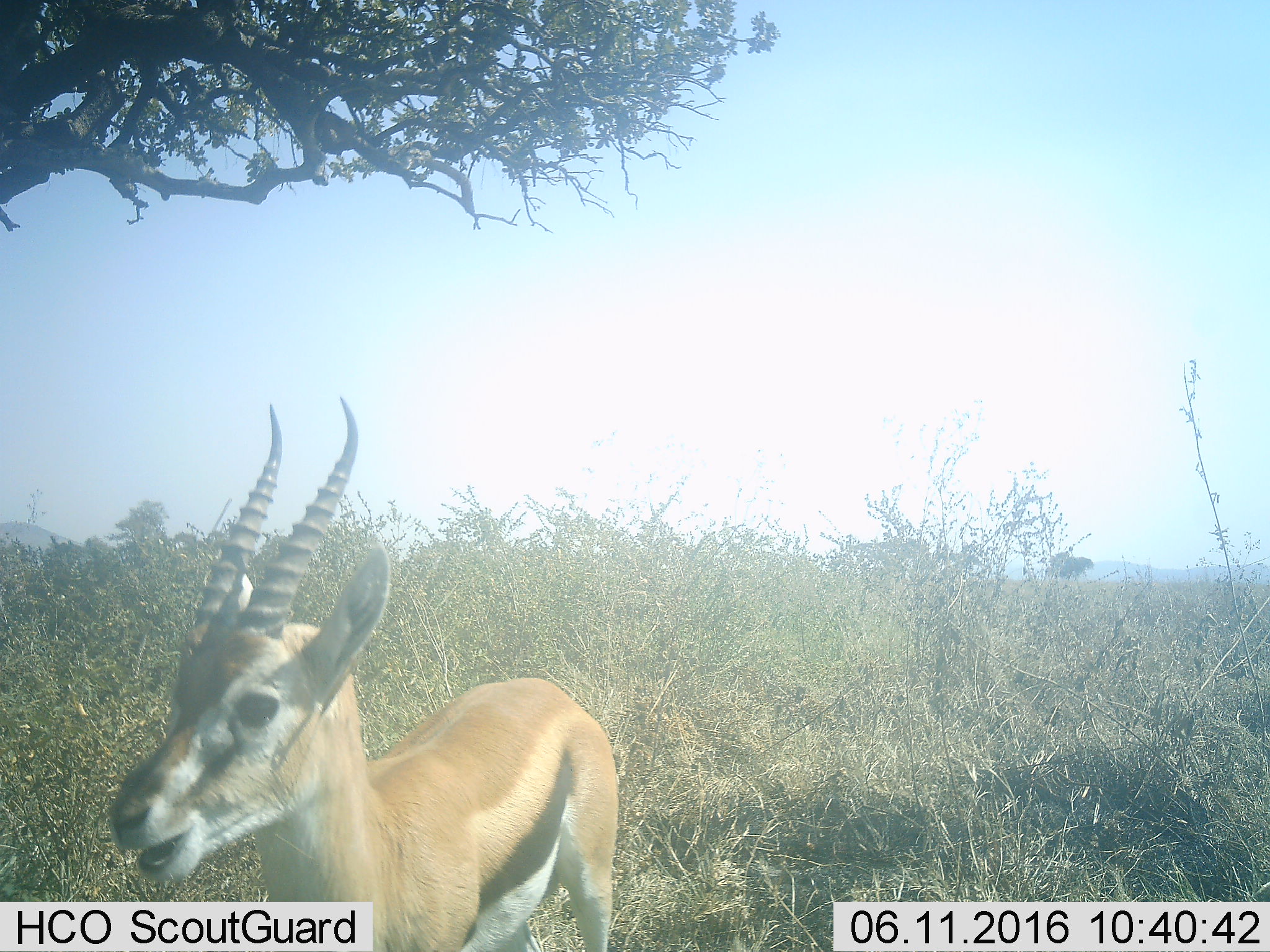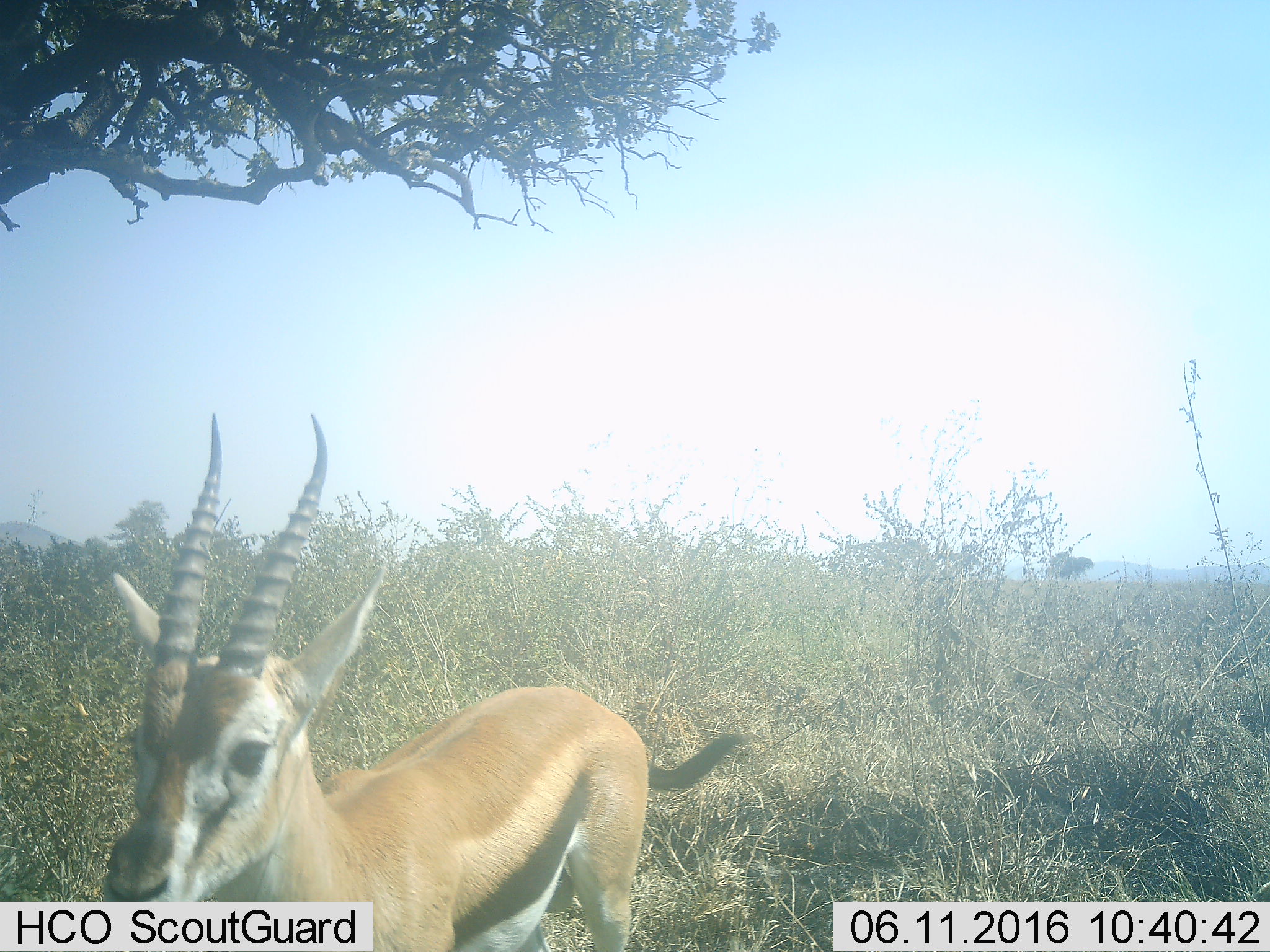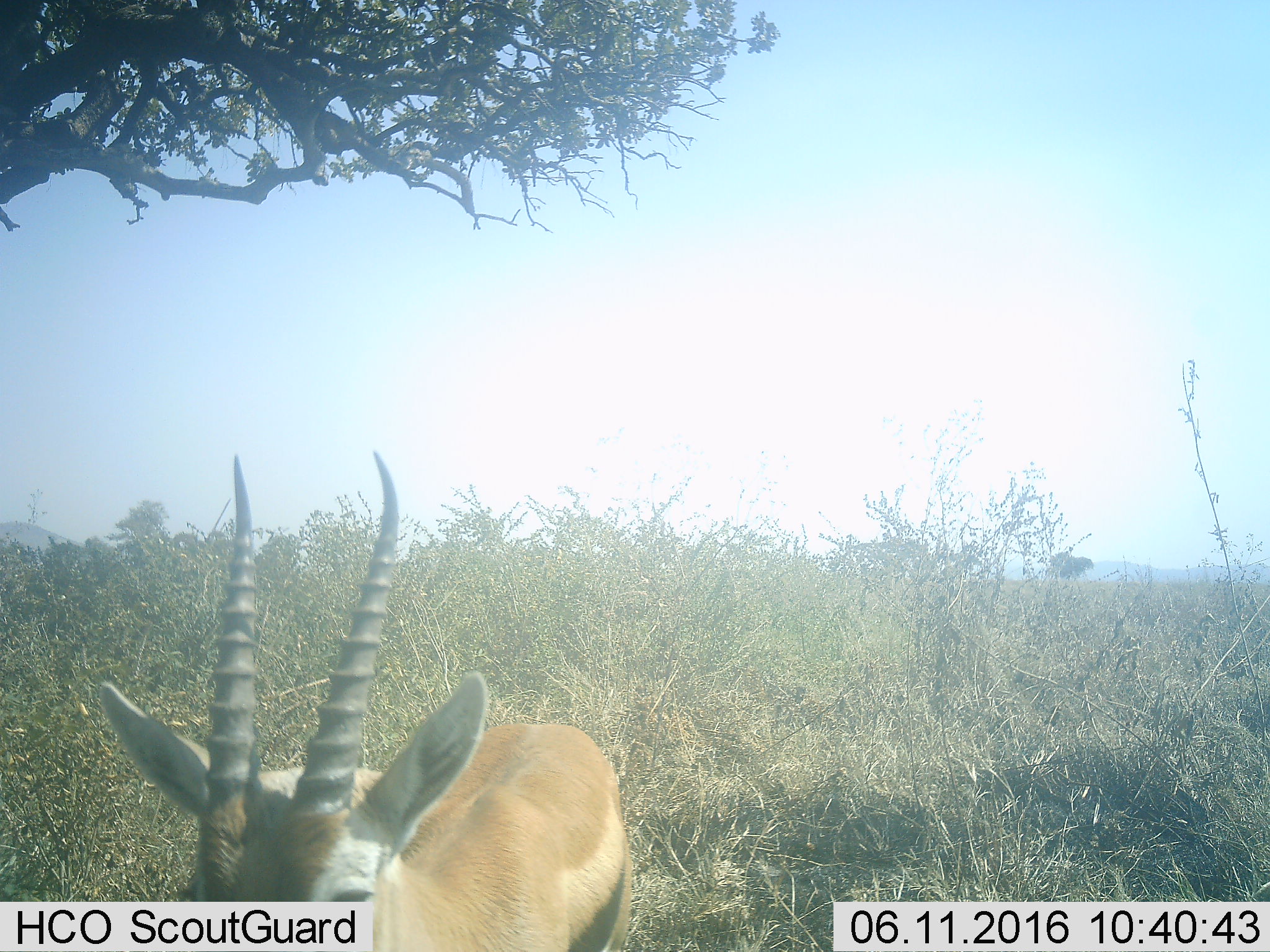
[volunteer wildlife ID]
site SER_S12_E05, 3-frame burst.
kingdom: Animalia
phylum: Chordata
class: Mammalia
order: Artiodactyla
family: Bovidae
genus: Eudorcas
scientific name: Eudorcas thomsonii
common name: thomson's gazelle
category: gazellethomsons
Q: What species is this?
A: Gazellethomsons (thomson's gazelle) (Eudorcas thomsonii).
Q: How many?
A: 1.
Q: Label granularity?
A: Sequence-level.